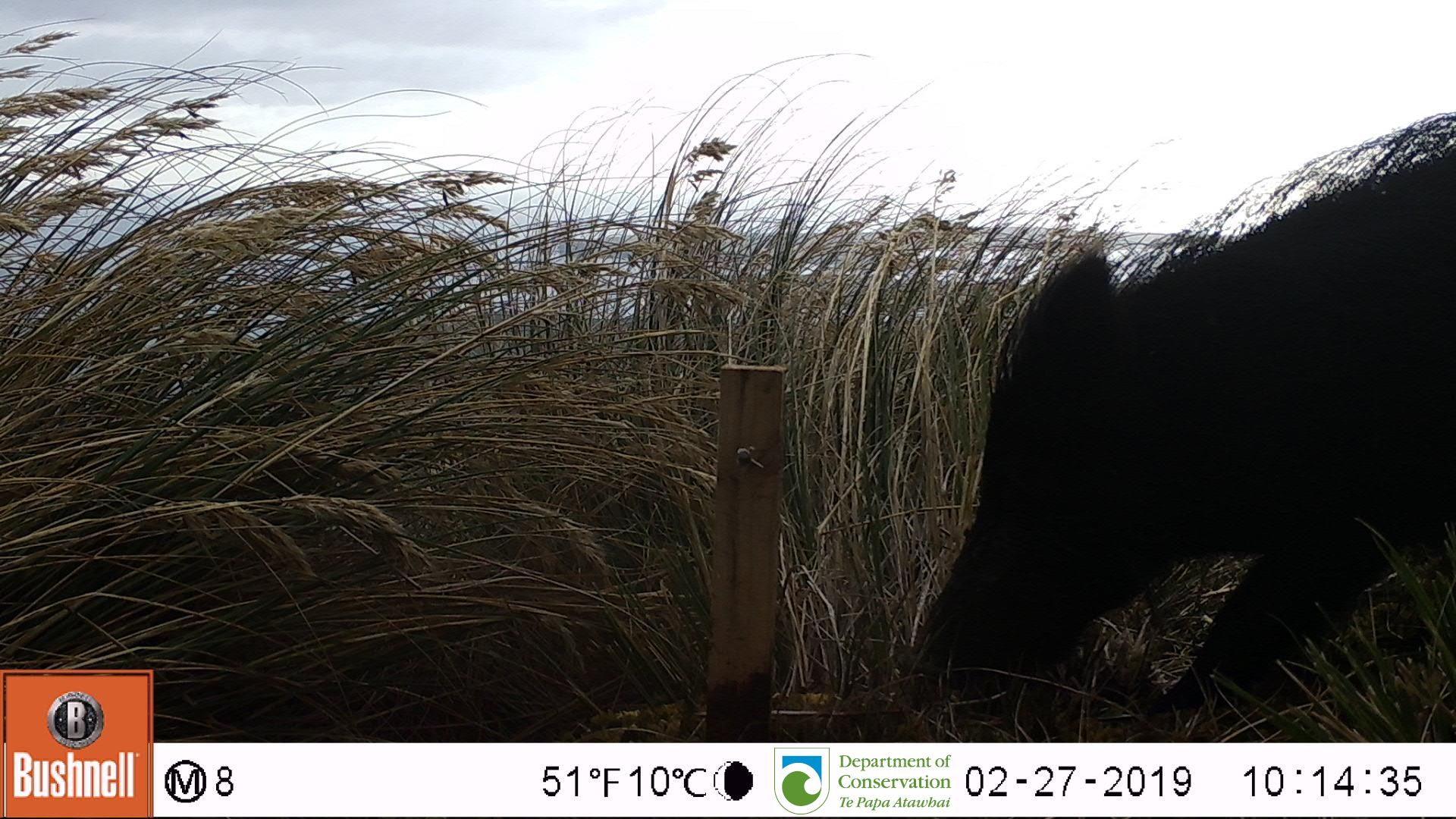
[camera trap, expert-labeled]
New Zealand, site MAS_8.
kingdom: Animalia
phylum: Chordata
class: Mammalia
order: Artiodactyla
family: Suidae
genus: Sus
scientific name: Sus scrofa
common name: pig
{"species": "pig (Sus scrofa)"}